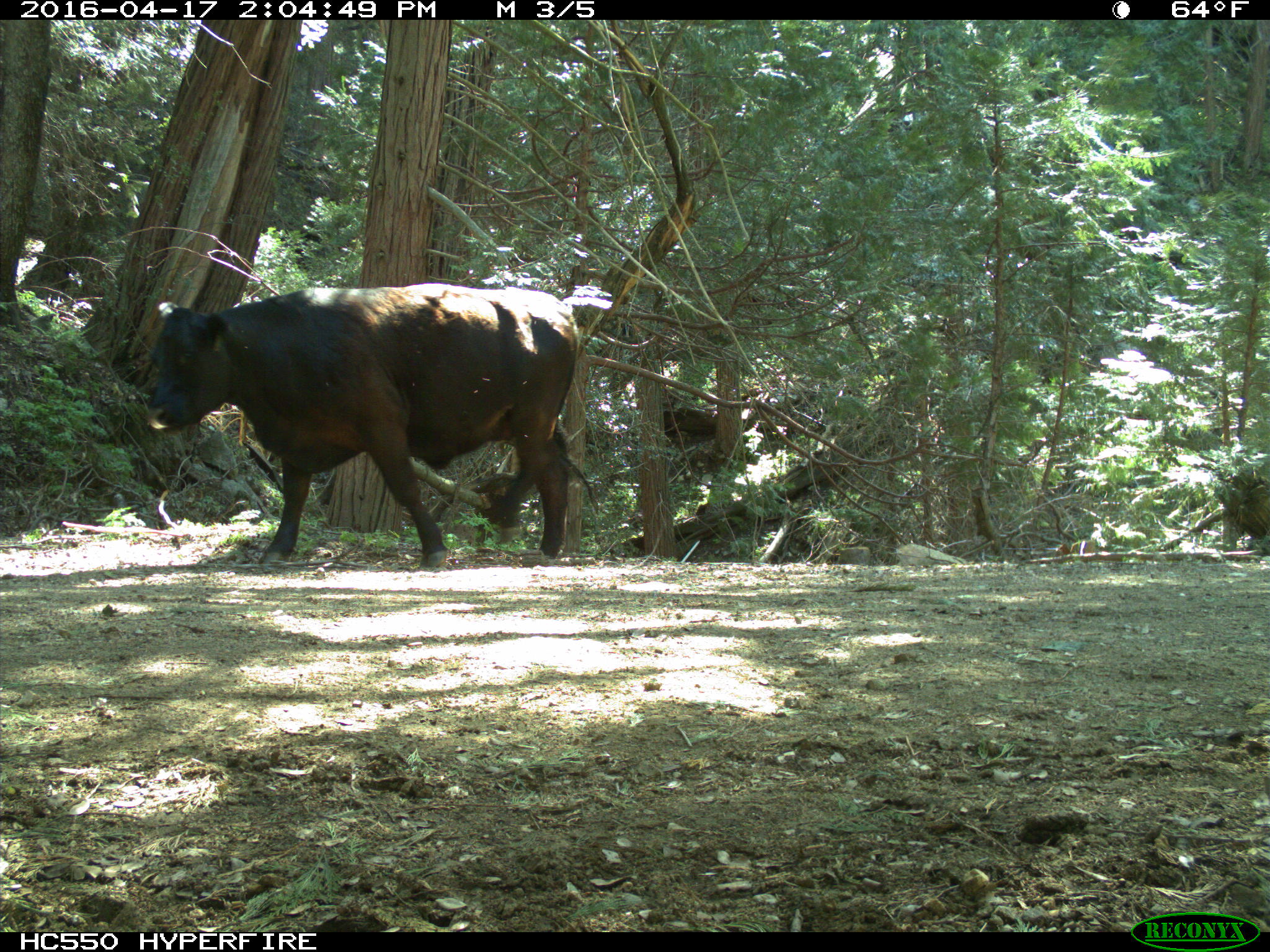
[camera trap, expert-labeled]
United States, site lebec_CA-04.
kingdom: Animalia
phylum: Chordata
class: Mammalia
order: Artiodactyla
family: Bovidae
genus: Bos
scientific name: Bos taurus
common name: domestic cow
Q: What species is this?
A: Bos taurus (domestic cow).